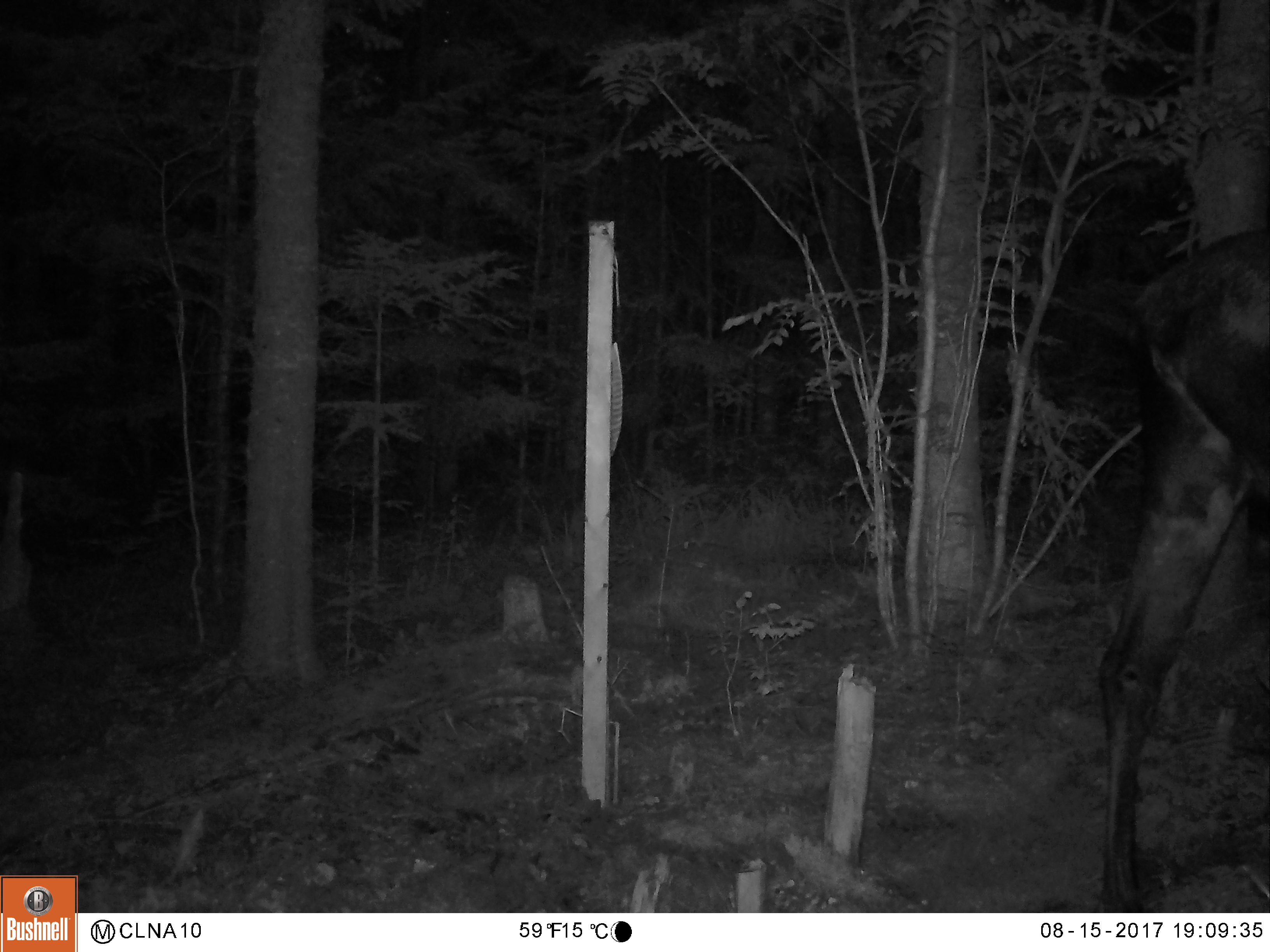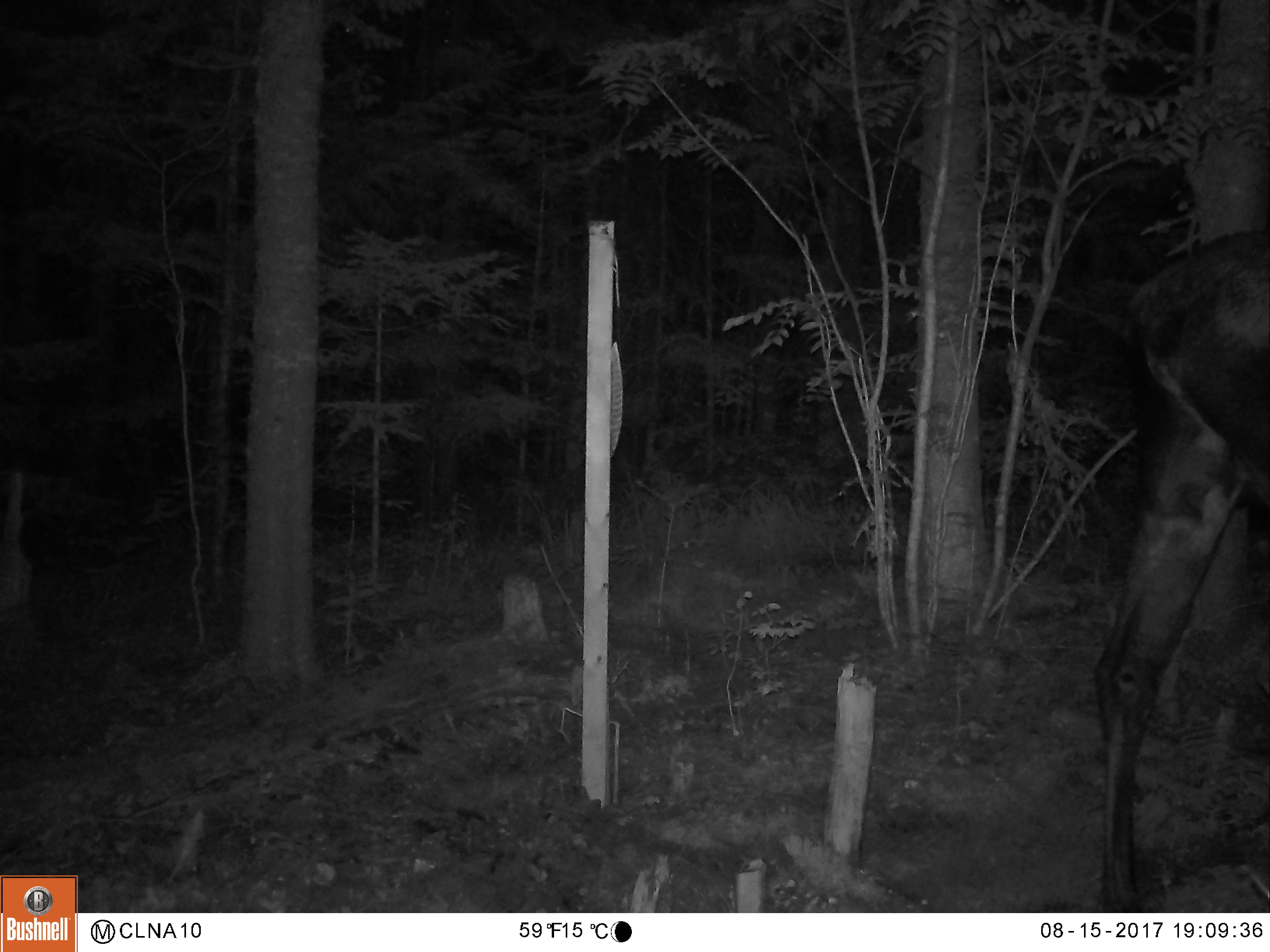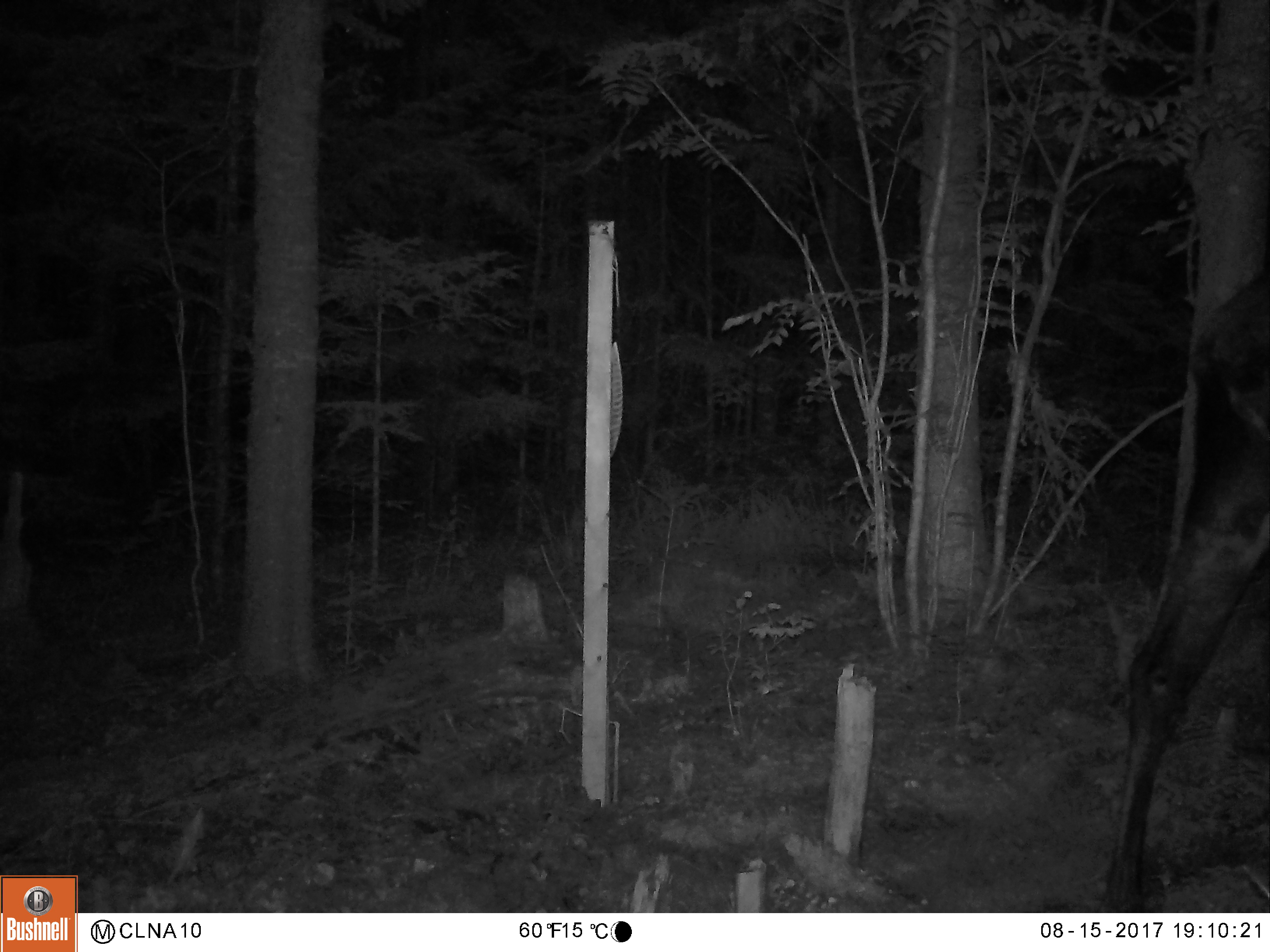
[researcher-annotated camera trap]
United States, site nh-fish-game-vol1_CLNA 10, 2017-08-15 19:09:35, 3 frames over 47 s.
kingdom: Animalia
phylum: Chordata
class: Mammalia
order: Artiodactyla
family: Cervidae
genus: Alces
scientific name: Alces alces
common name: moose